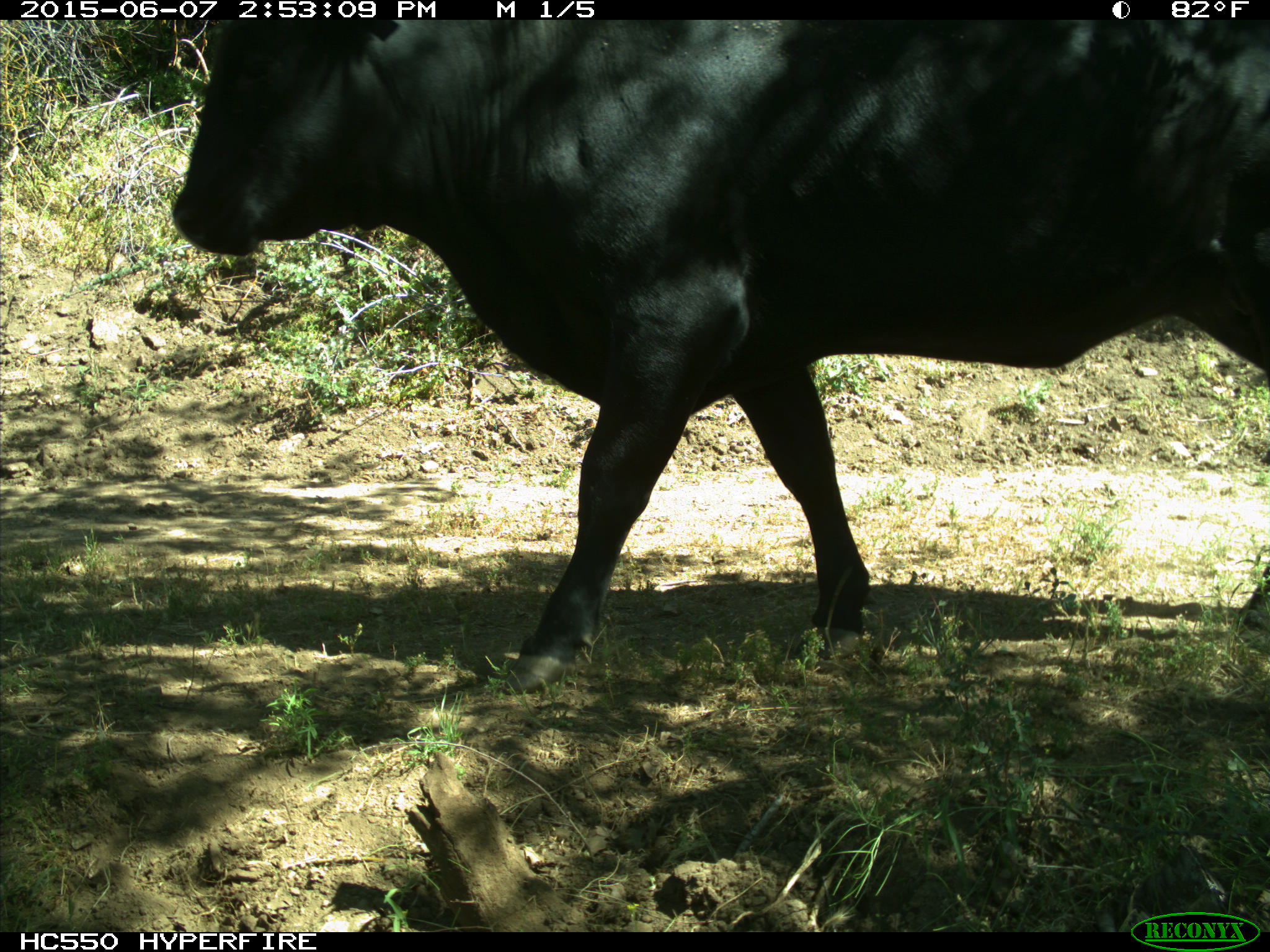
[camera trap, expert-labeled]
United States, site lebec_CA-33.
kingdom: Animalia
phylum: Chordata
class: Mammalia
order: Artiodactyla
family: Bovidae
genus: Bos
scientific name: Bos taurus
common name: domestic cow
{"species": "Bos taurus (domestic cow)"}